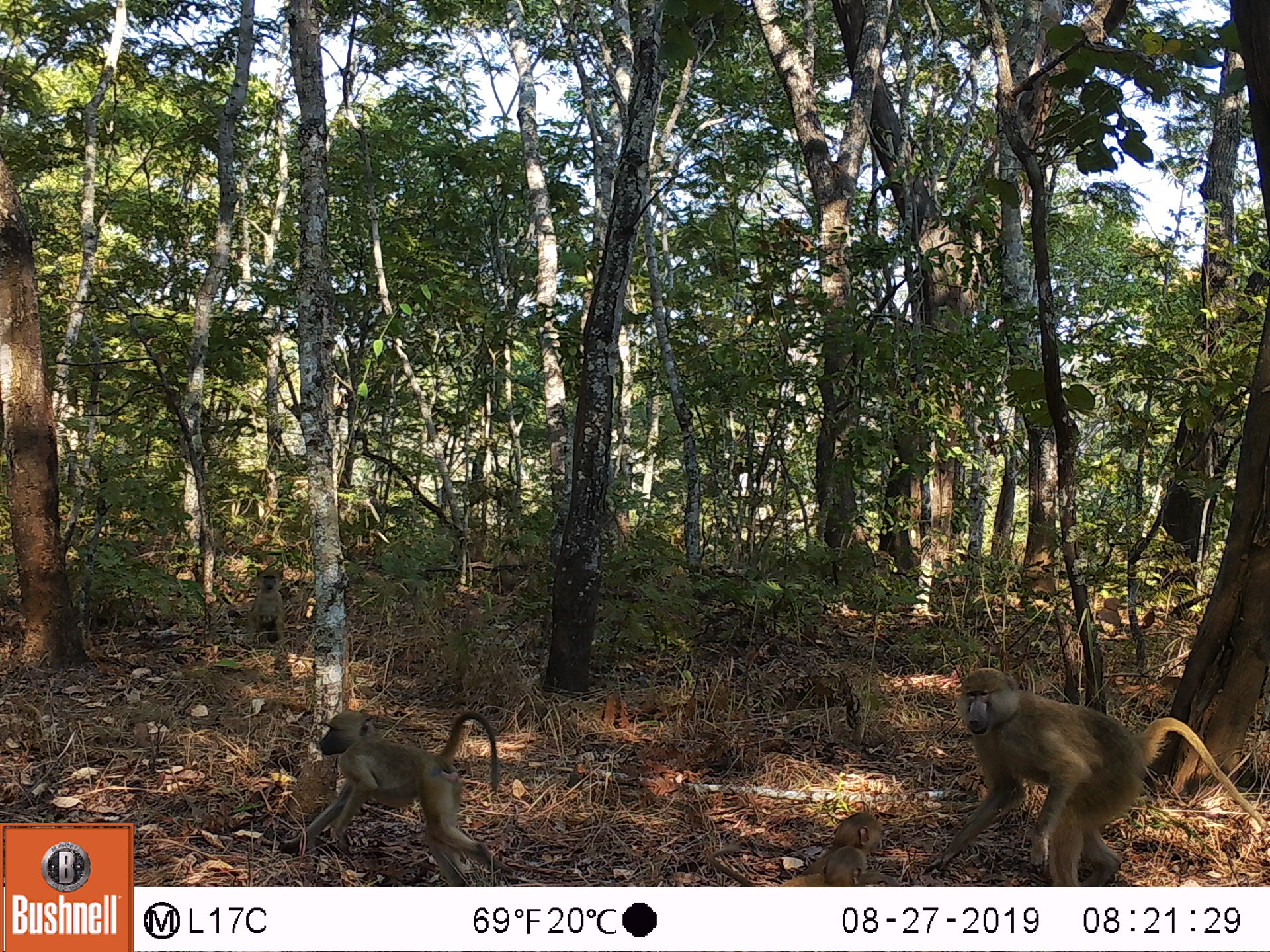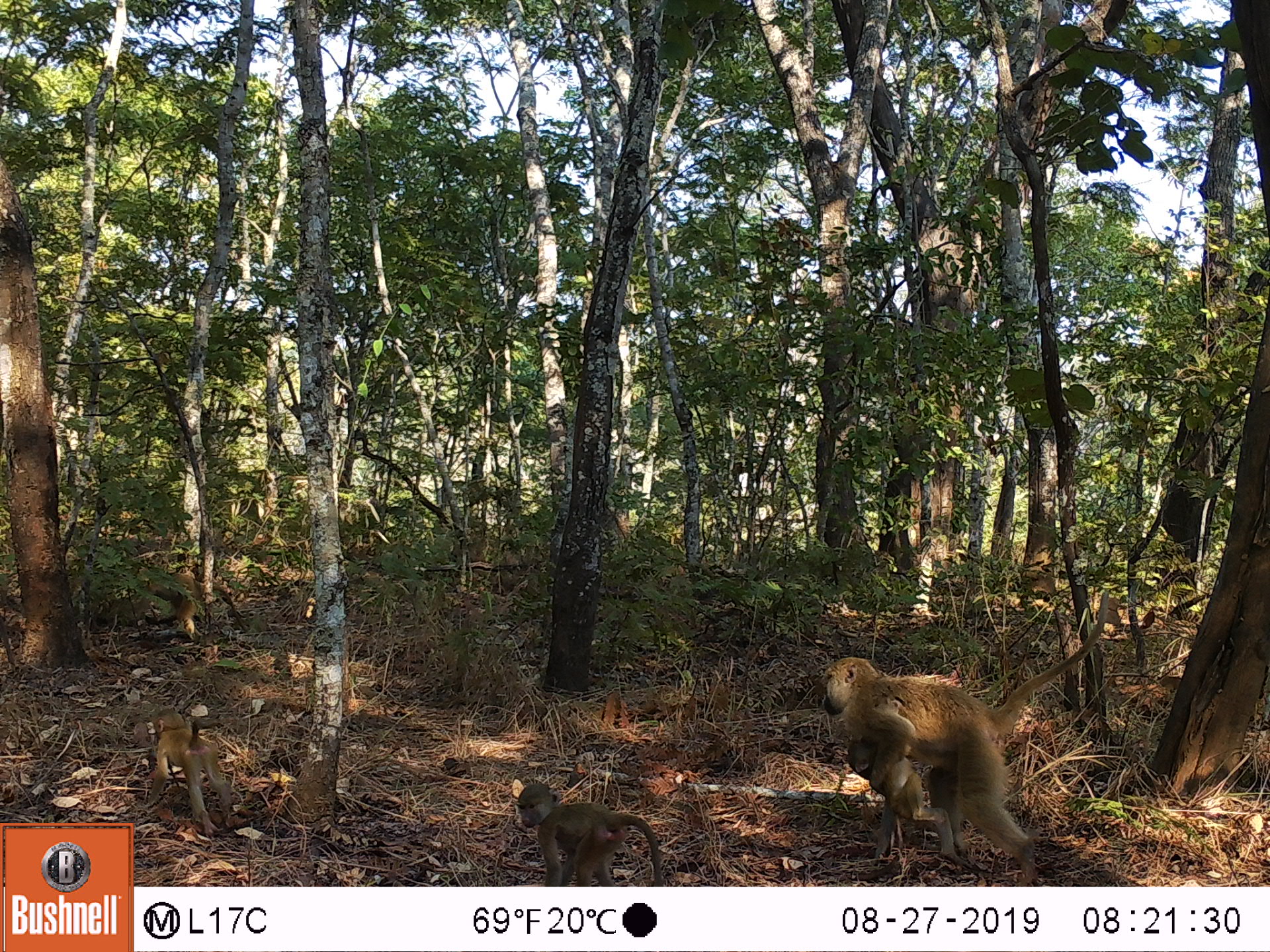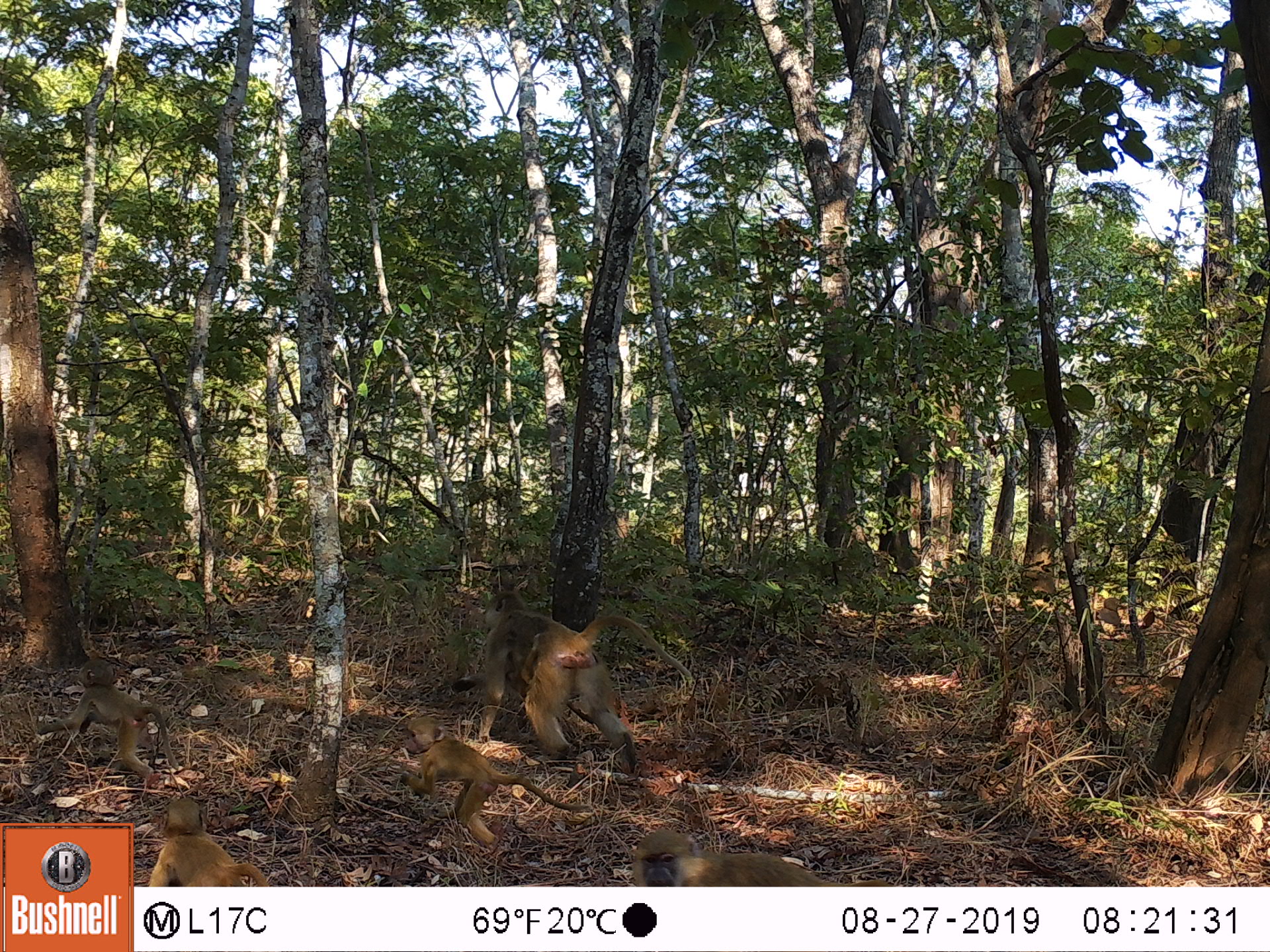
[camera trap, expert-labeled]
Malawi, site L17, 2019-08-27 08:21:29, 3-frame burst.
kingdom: Animalia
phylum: Chordata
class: Mammalia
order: Primates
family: Cercopithecidae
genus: Papio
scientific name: Papio cynocephalus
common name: yellow baboon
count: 4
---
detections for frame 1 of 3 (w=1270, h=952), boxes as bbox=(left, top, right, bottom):
yellow baboon: bbox=(937, 665, 1262, 880); bbox=(300, 708, 501, 883); bbox=(806, 806, 887, 880); bbox=(231, 562, 292, 649)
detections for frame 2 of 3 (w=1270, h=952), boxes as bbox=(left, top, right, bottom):
yellow baboon: bbox=(821, 599, 1103, 866); bbox=(511, 779, 661, 880); bbox=(140, 705, 239, 843); bbox=(110, 555, 248, 643)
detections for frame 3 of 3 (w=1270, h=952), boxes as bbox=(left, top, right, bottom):
yellow baboon: bbox=(460, 592, 691, 771); bbox=(35, 658, 184, 792); bbox=(393, 718, 526, 841); bbox=(615, 824, 824, 883); bbox=(142, 794, 270, 885)